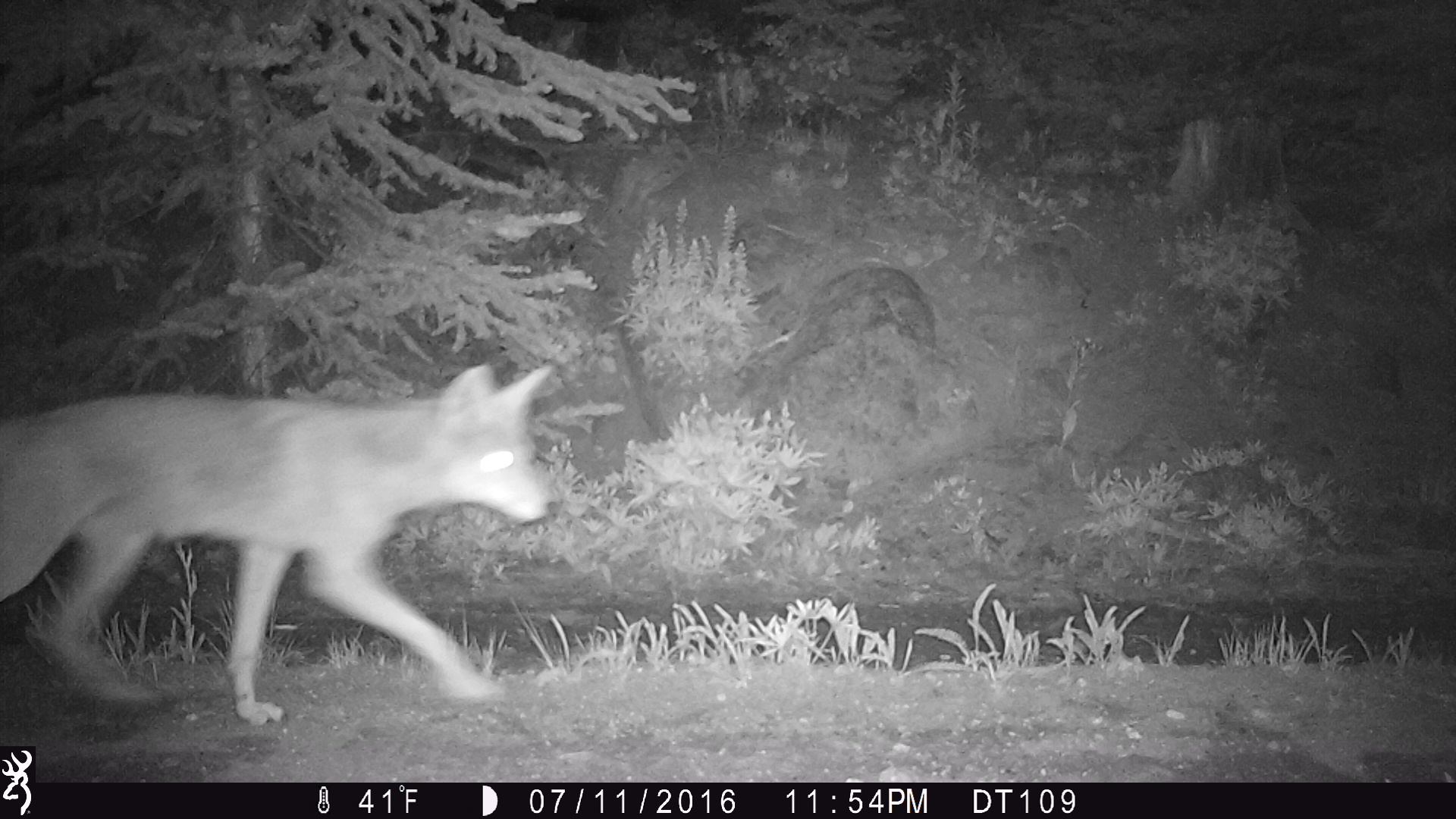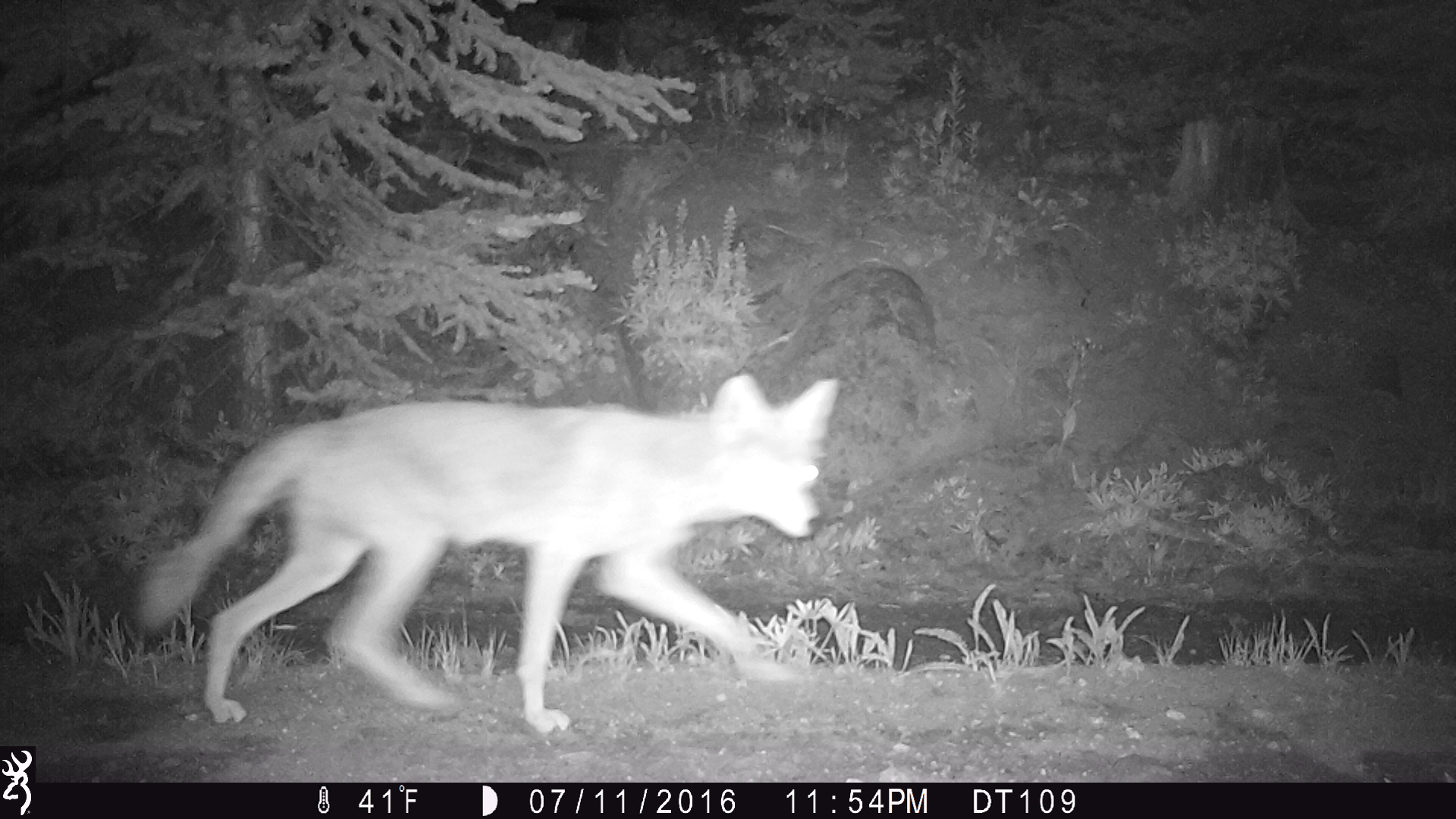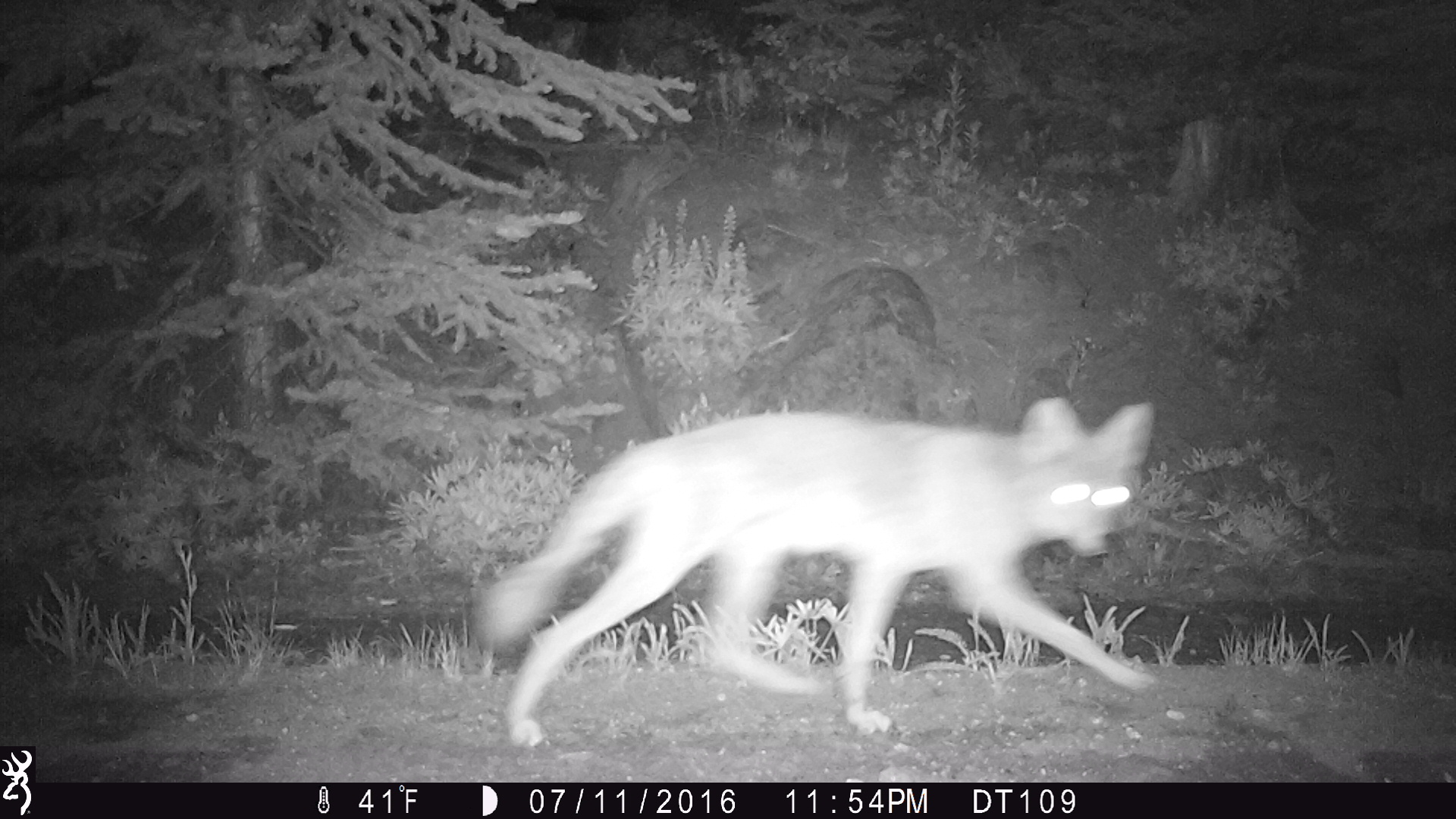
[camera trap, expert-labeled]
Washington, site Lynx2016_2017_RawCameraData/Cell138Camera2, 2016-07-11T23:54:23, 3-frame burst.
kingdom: Animalia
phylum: Chordata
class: Mammalia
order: Carnivora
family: Canidae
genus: Canis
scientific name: Canis latrans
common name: coyote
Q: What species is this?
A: Canis latrans (coyote).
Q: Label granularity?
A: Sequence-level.